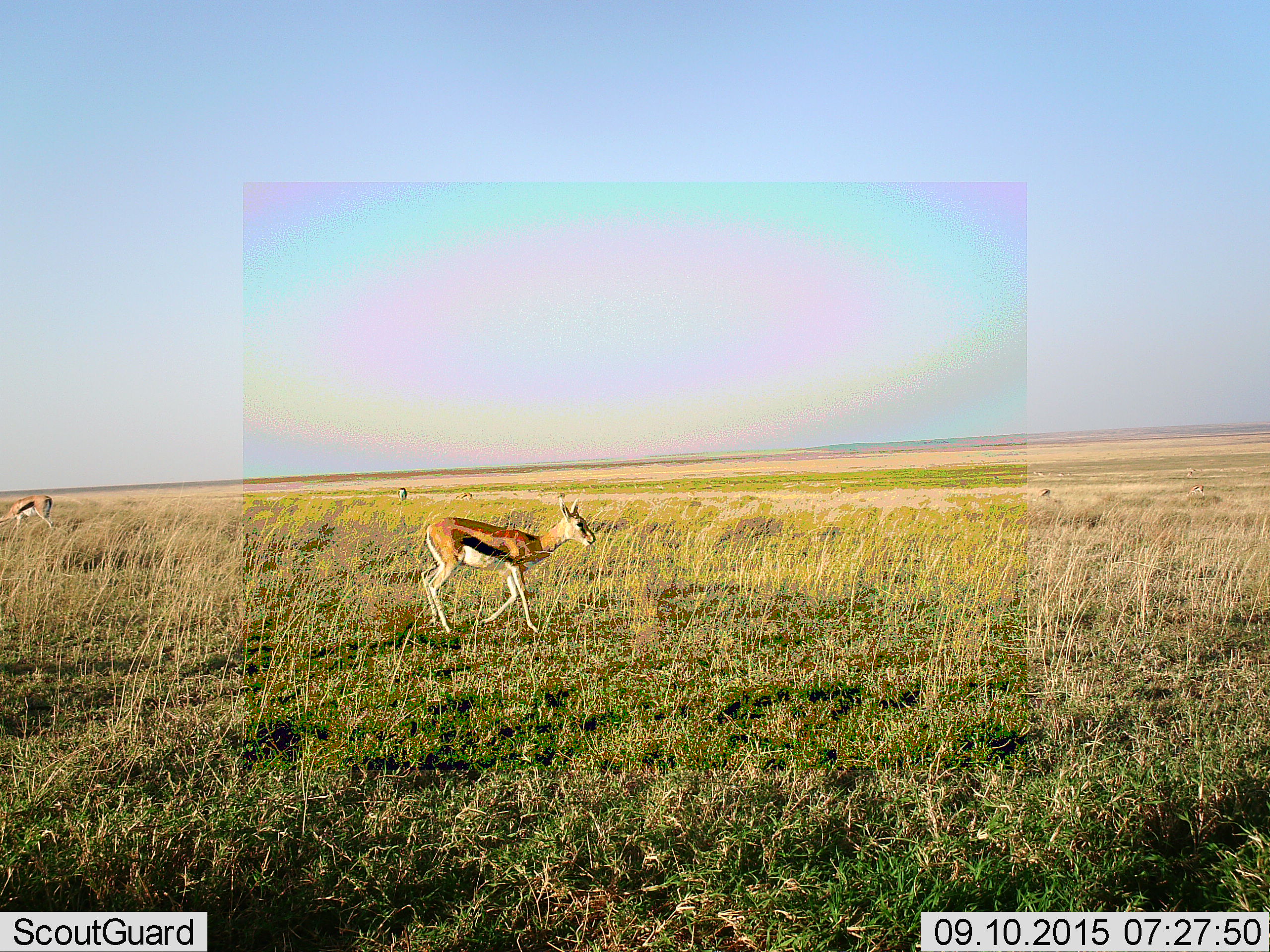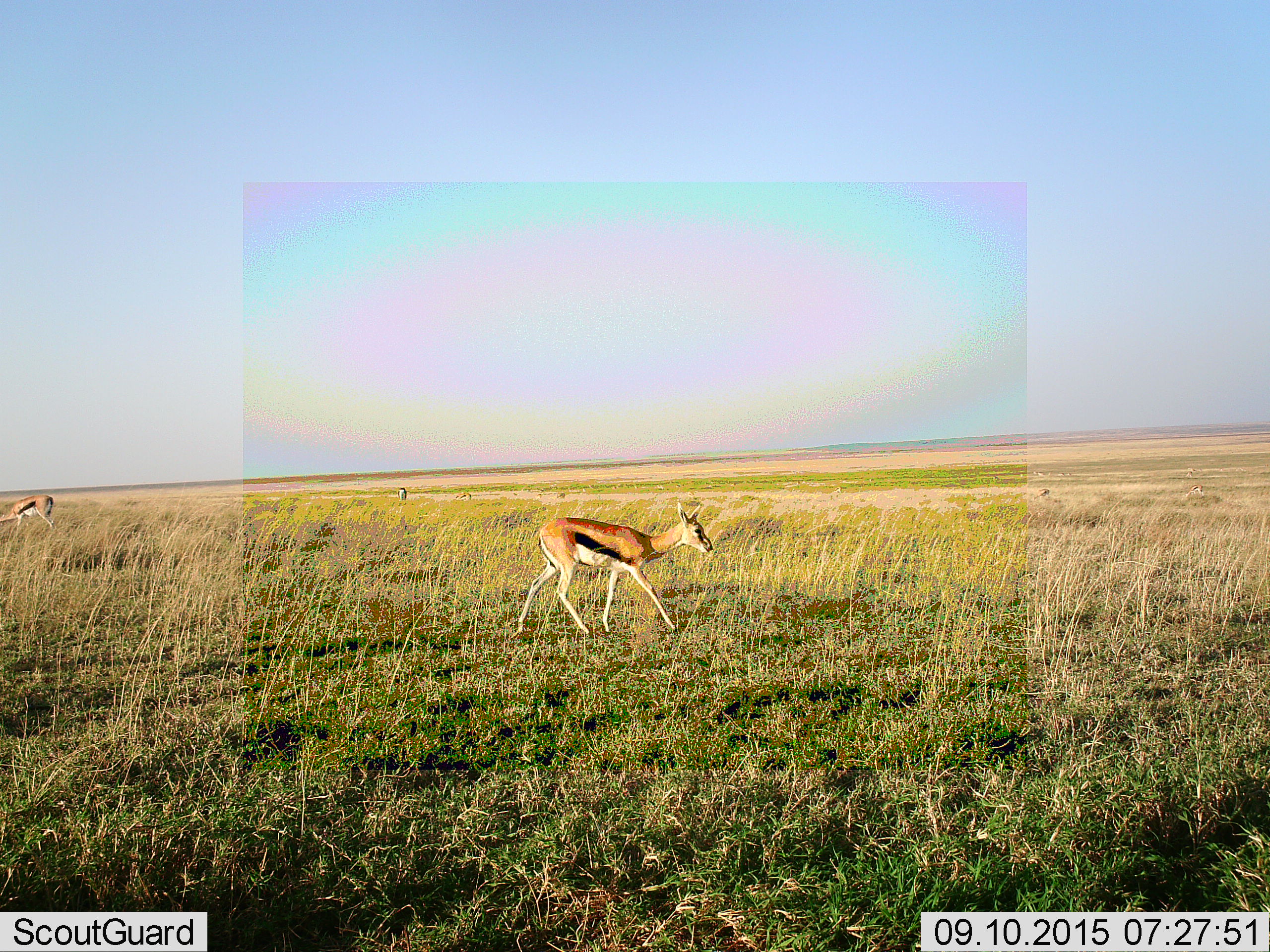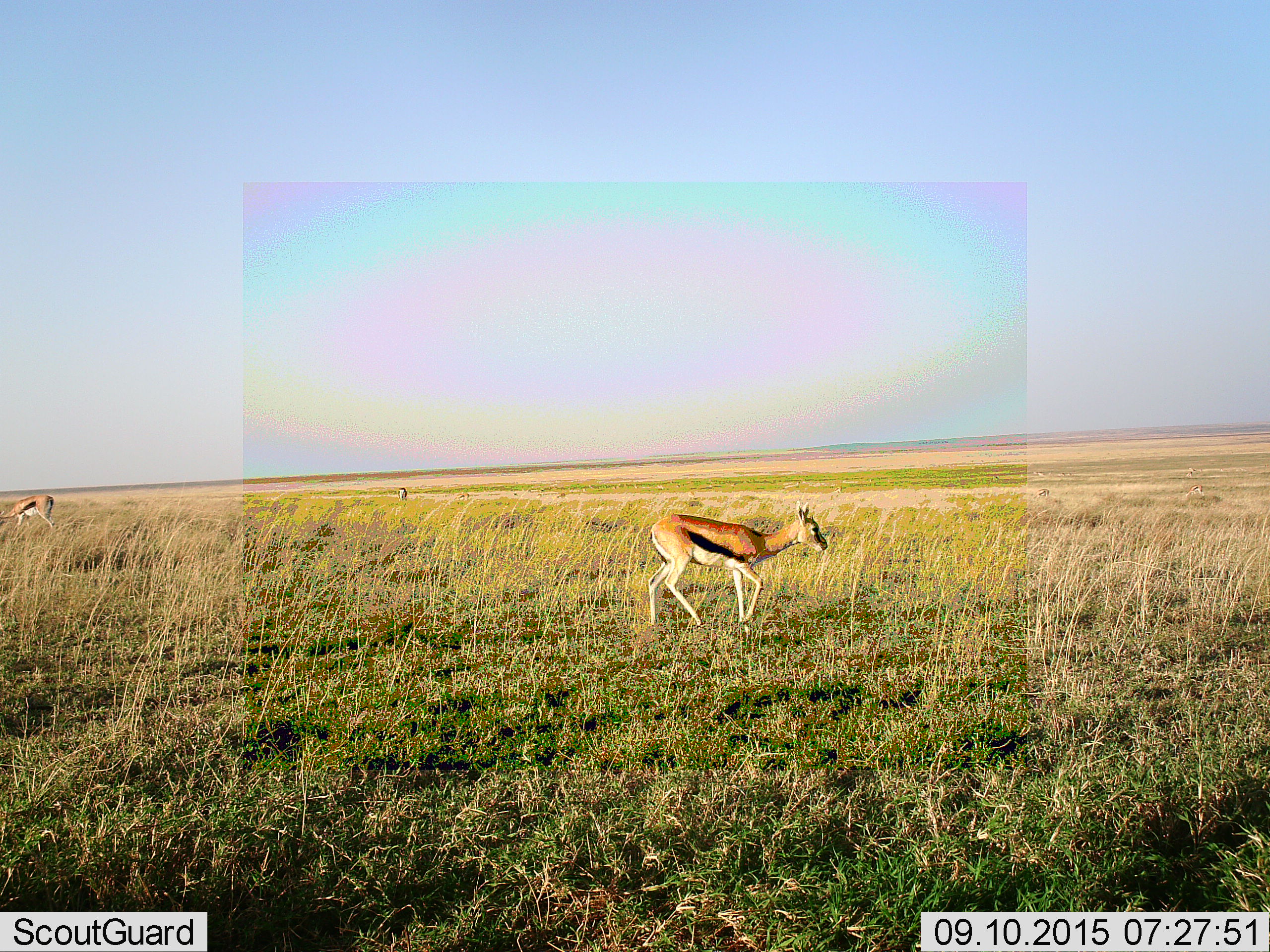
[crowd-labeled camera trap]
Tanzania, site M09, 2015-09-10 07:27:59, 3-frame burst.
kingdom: Animalia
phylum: Chordata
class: Mammalia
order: Artiodactyla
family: Bovidae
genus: Eudorcas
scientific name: Eudorcas thomsonii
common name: thomson's gazelle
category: gazellethomsons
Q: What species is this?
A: Gazellethomsons (thomson's gazelle) (Eudorcas thomsonii).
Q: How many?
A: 3.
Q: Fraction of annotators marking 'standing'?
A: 67%.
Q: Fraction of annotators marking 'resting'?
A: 0%.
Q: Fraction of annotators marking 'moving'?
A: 89%.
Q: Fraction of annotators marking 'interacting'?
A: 0%.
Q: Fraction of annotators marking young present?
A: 22%.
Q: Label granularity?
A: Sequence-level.